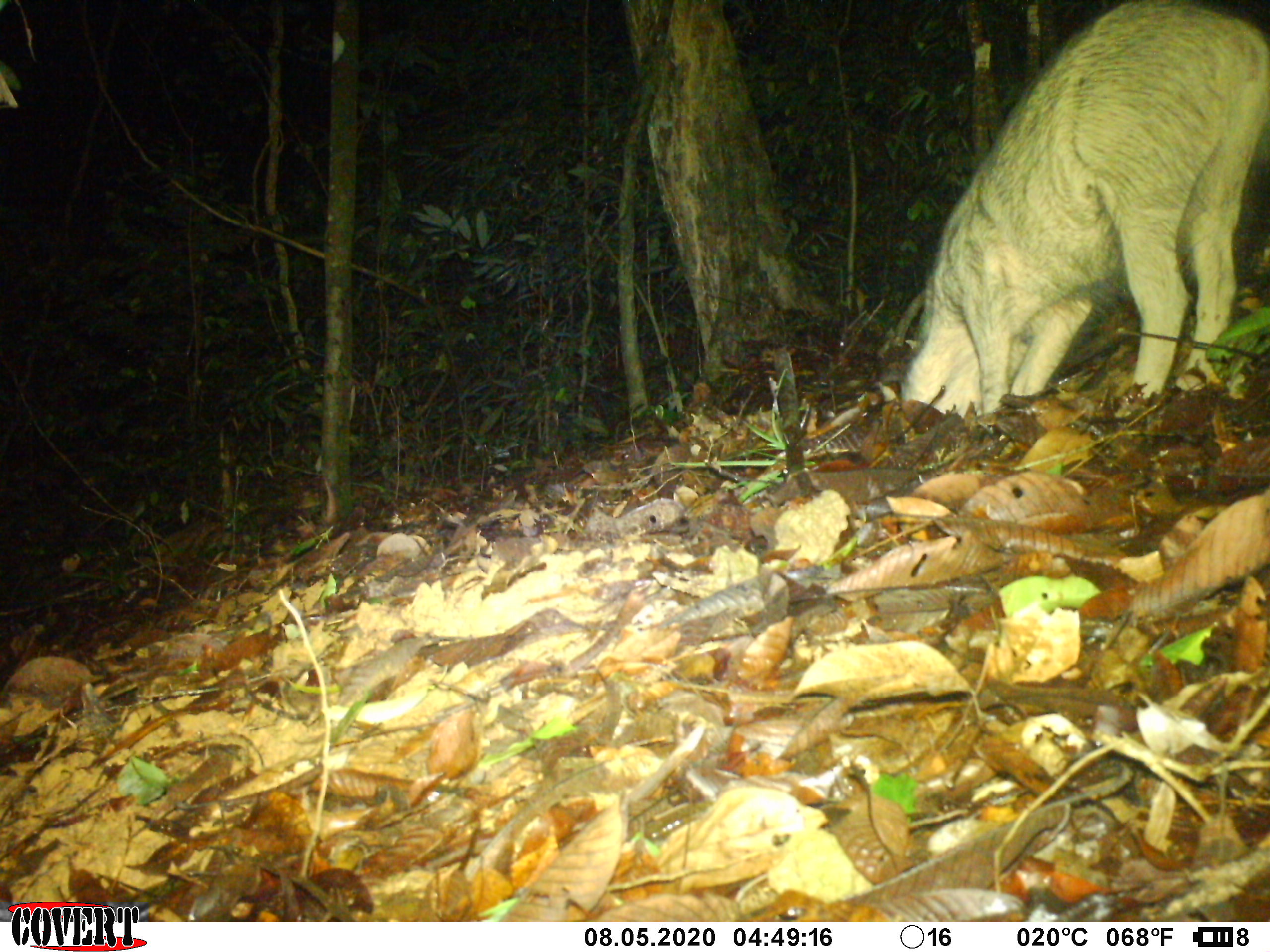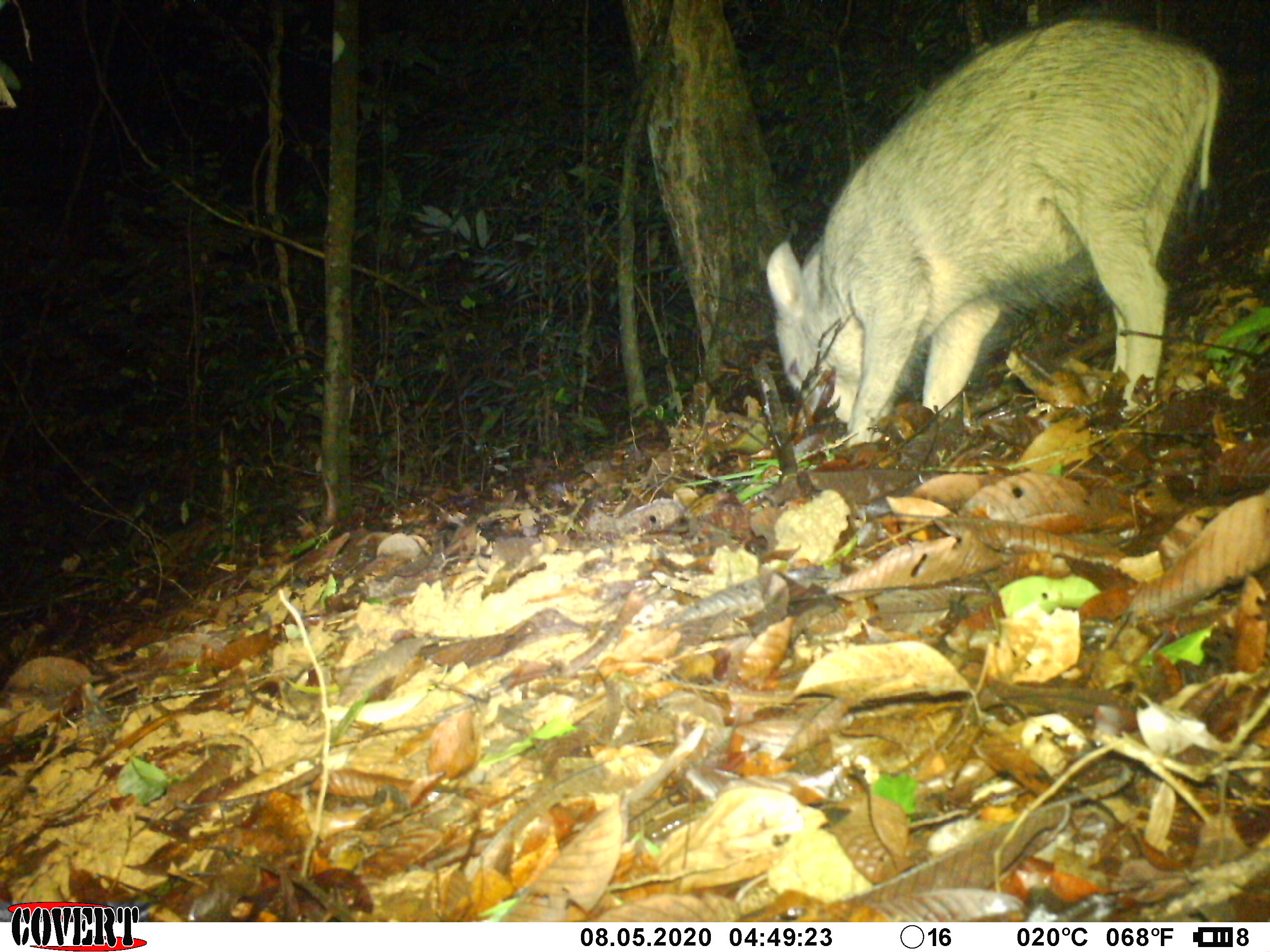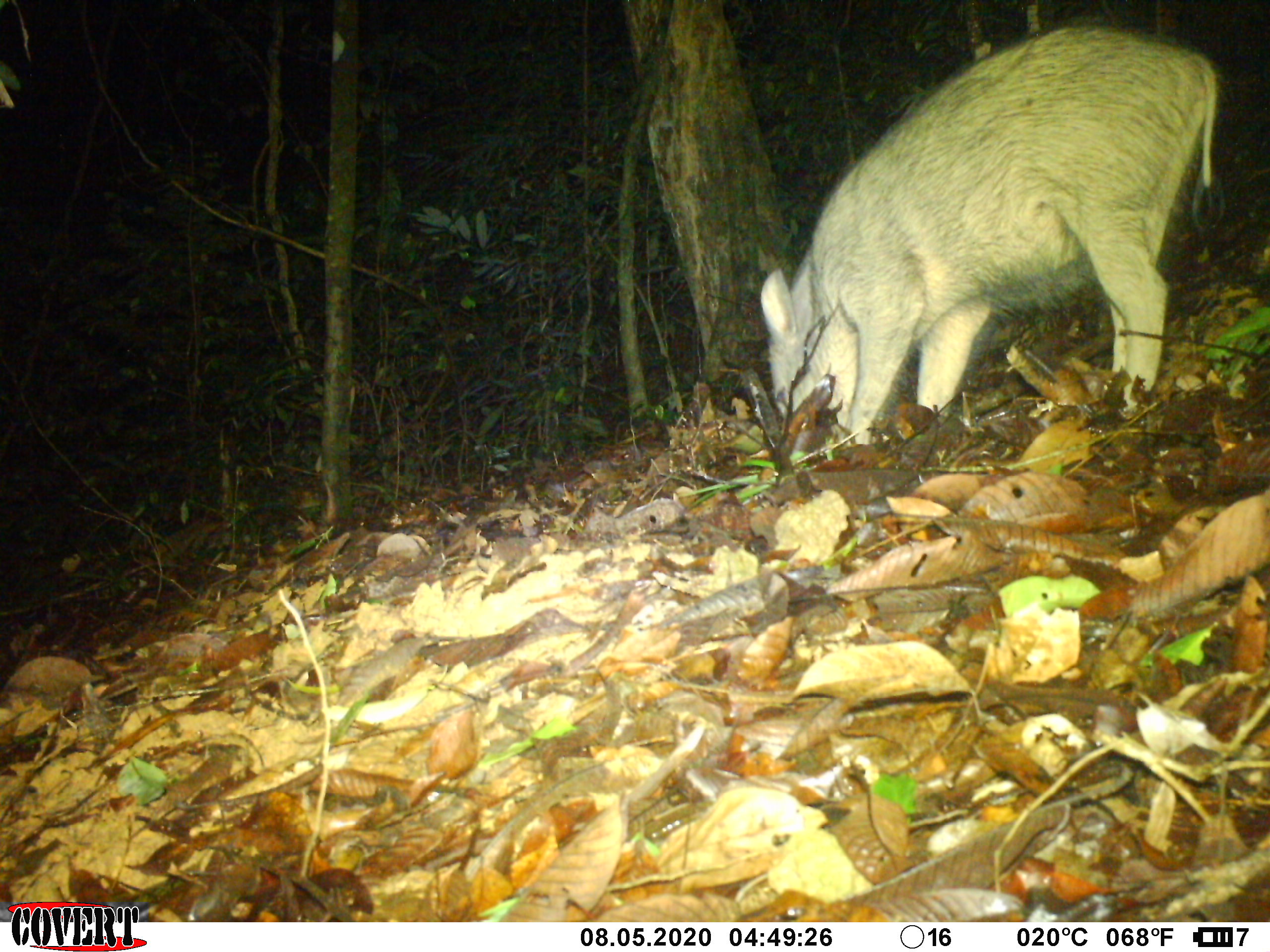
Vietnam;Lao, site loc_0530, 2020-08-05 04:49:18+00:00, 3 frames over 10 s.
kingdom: Animalia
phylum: Chordata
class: Mammalia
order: Artiodactyla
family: Suidae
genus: Sus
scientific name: Sus scrofa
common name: eurasian wild pig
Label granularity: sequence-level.